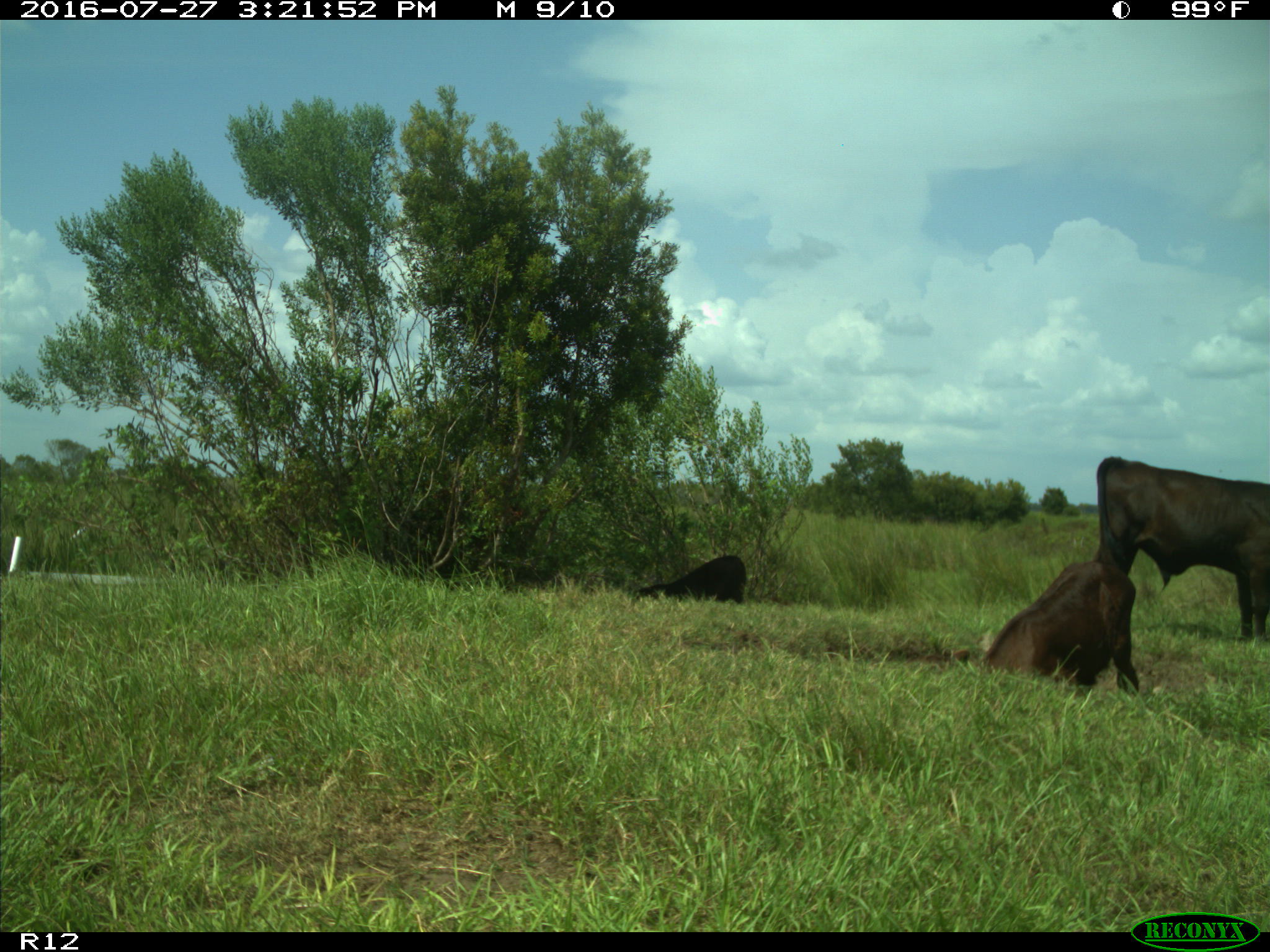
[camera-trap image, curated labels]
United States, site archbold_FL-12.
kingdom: Animalia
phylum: Chordata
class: Mammalia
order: Artiodactyla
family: Bovidae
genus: Bos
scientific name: Bos taurus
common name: domestic cow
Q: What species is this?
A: Bos taurus (domestic cow).